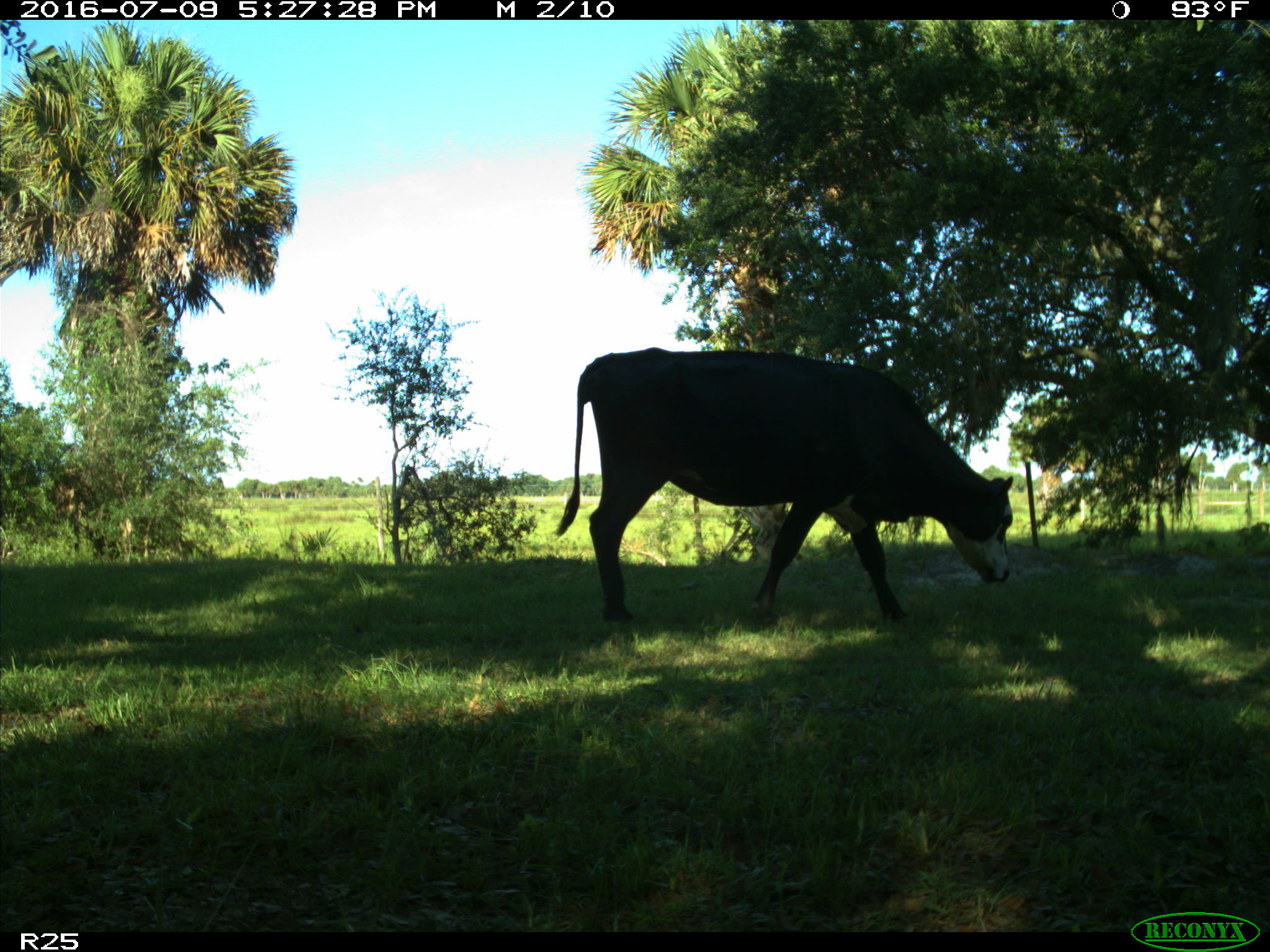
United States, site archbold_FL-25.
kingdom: Animalia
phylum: Chordata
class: Mammalia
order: Artiodactyla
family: Bovidae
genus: Bos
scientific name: Bos taurus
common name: domestic cow